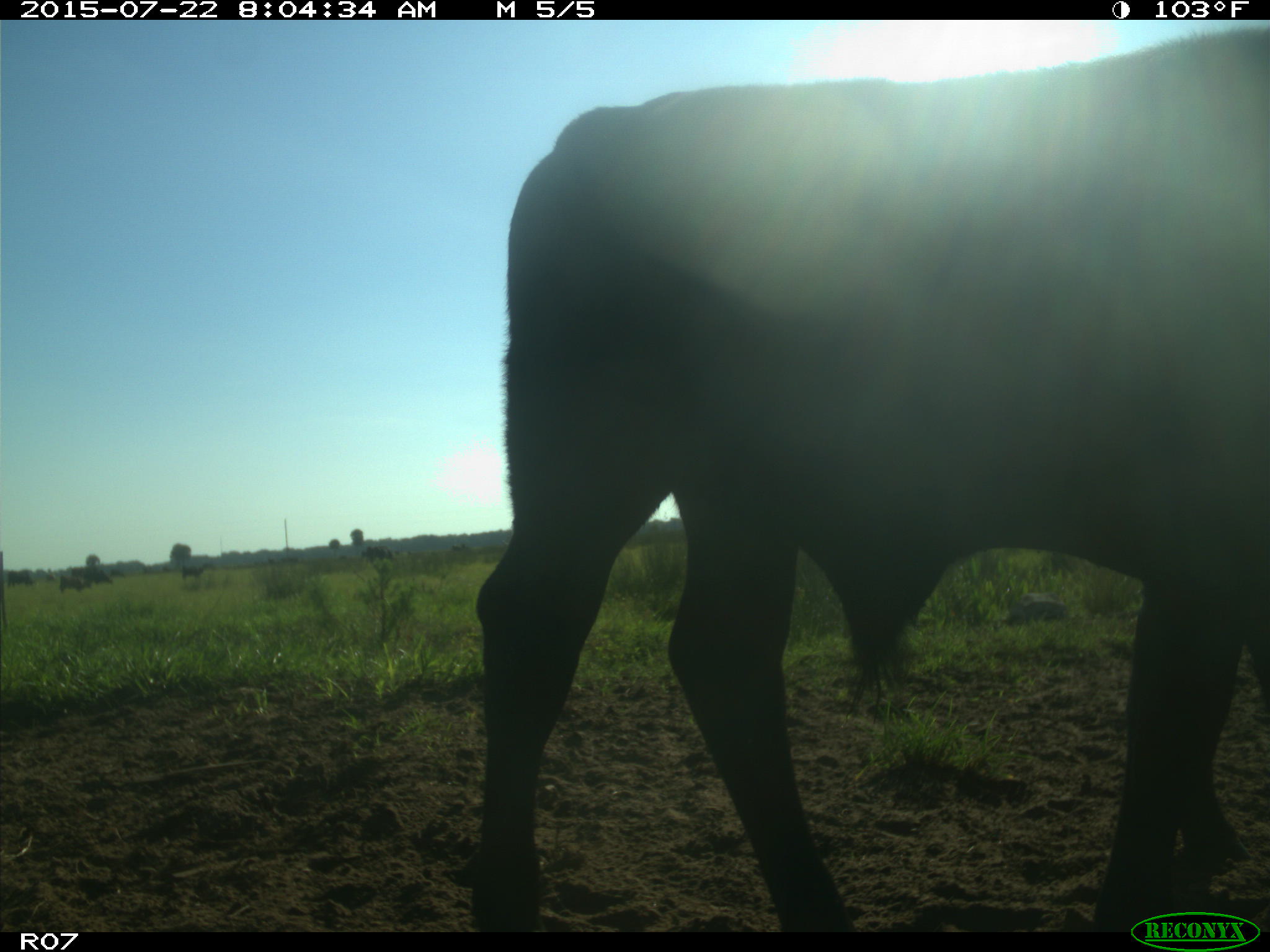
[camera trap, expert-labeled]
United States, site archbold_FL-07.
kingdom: Animalia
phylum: Chordata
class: Mammalia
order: Artiodactyla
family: Bovidae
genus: Bos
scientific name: Bos taurus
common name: domestic cow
Bos taurus (domestic cow).